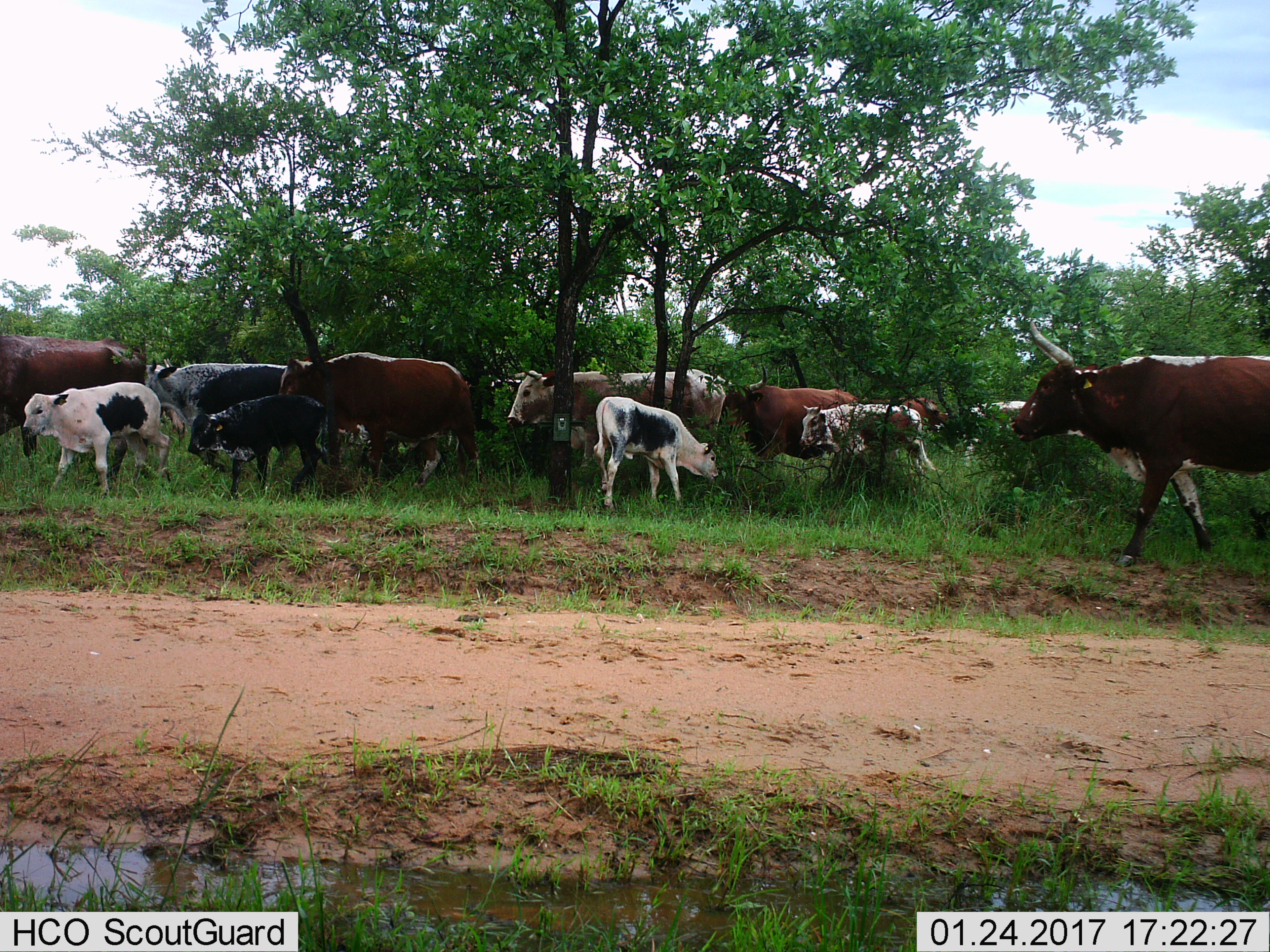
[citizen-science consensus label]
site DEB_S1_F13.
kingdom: Animalia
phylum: Chordata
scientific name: Vertebrata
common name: domestic animal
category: domesticanimal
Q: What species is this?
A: Domesticanimal (domestic animal) (Vertebrata).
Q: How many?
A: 11-50.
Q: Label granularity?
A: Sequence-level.